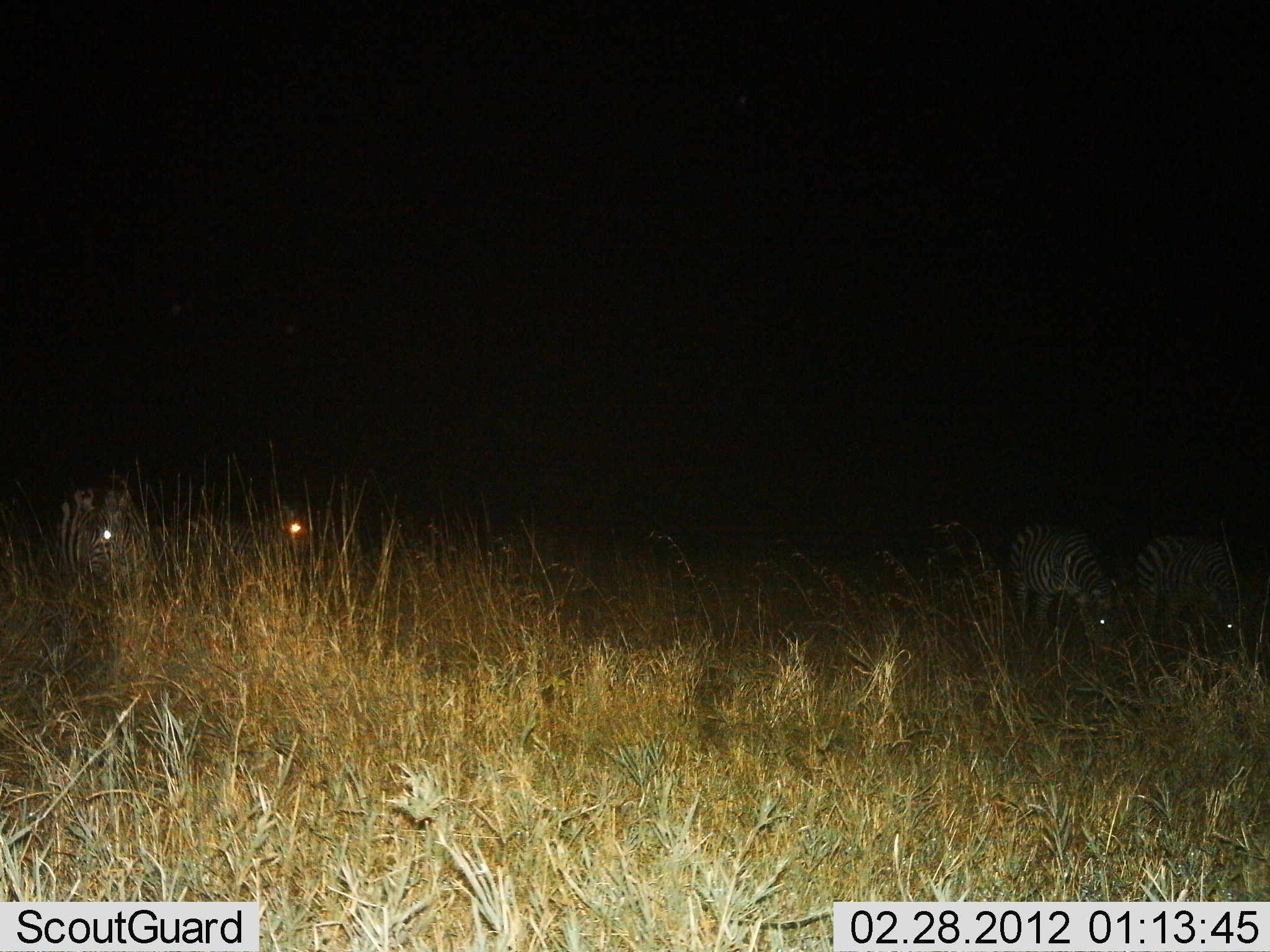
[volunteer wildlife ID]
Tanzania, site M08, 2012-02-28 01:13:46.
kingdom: Animalia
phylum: Chordata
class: Mammalia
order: Perissodactyla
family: Equidae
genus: Equus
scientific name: Equus quagga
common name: plains zebra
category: zebra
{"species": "zebra (plains zebra) (Equus quagga)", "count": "4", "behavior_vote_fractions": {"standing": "46%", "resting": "4%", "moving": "0%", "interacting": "0%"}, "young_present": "0%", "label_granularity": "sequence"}